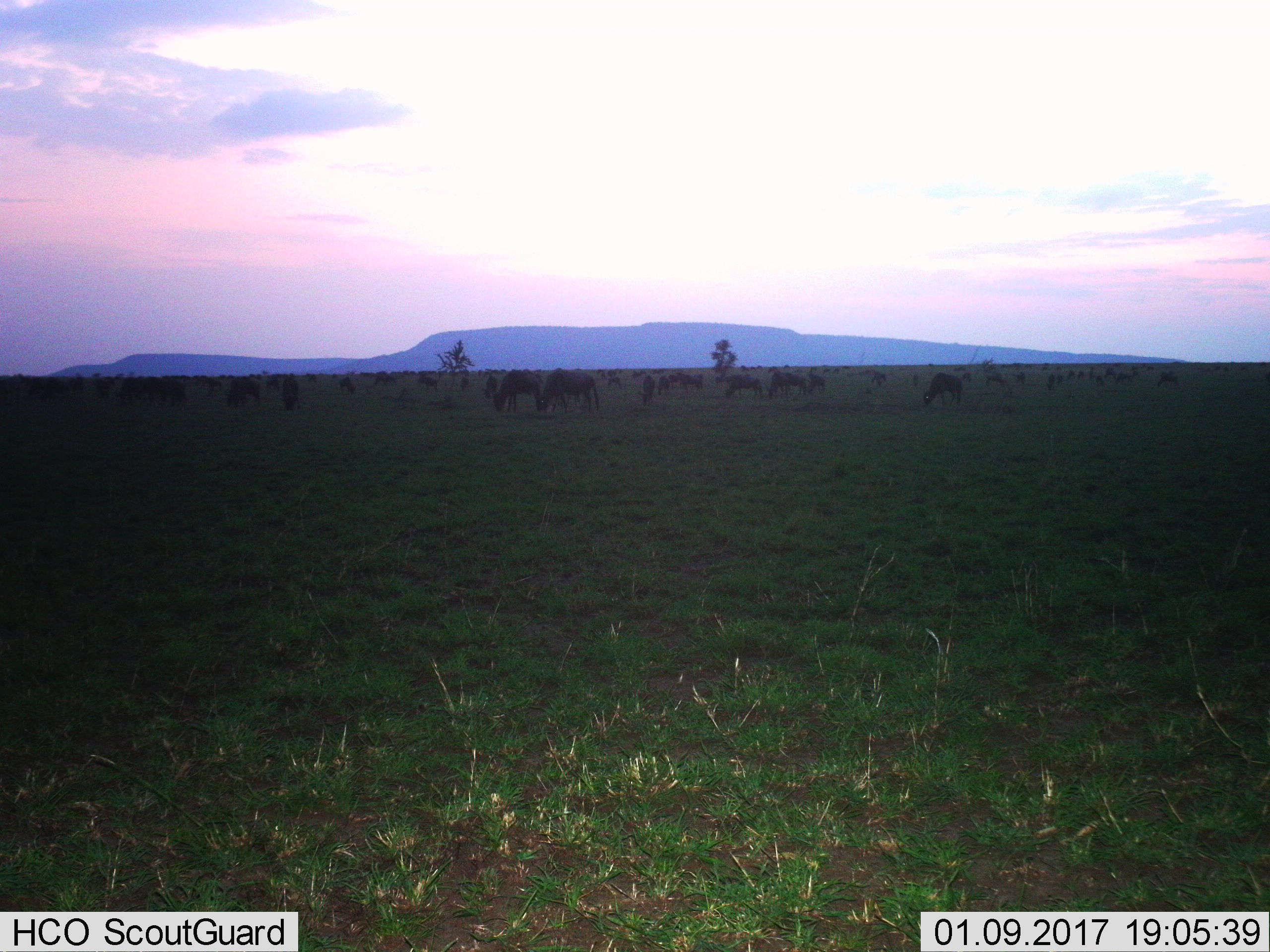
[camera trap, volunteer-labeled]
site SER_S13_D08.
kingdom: Animalia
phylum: Chordata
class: Mammalia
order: Artiodactyla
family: Bovidae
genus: Connochaetes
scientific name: Connochaetes taurinus taurinus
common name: blue wildebeest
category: wildebeestblue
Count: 51+.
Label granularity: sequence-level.